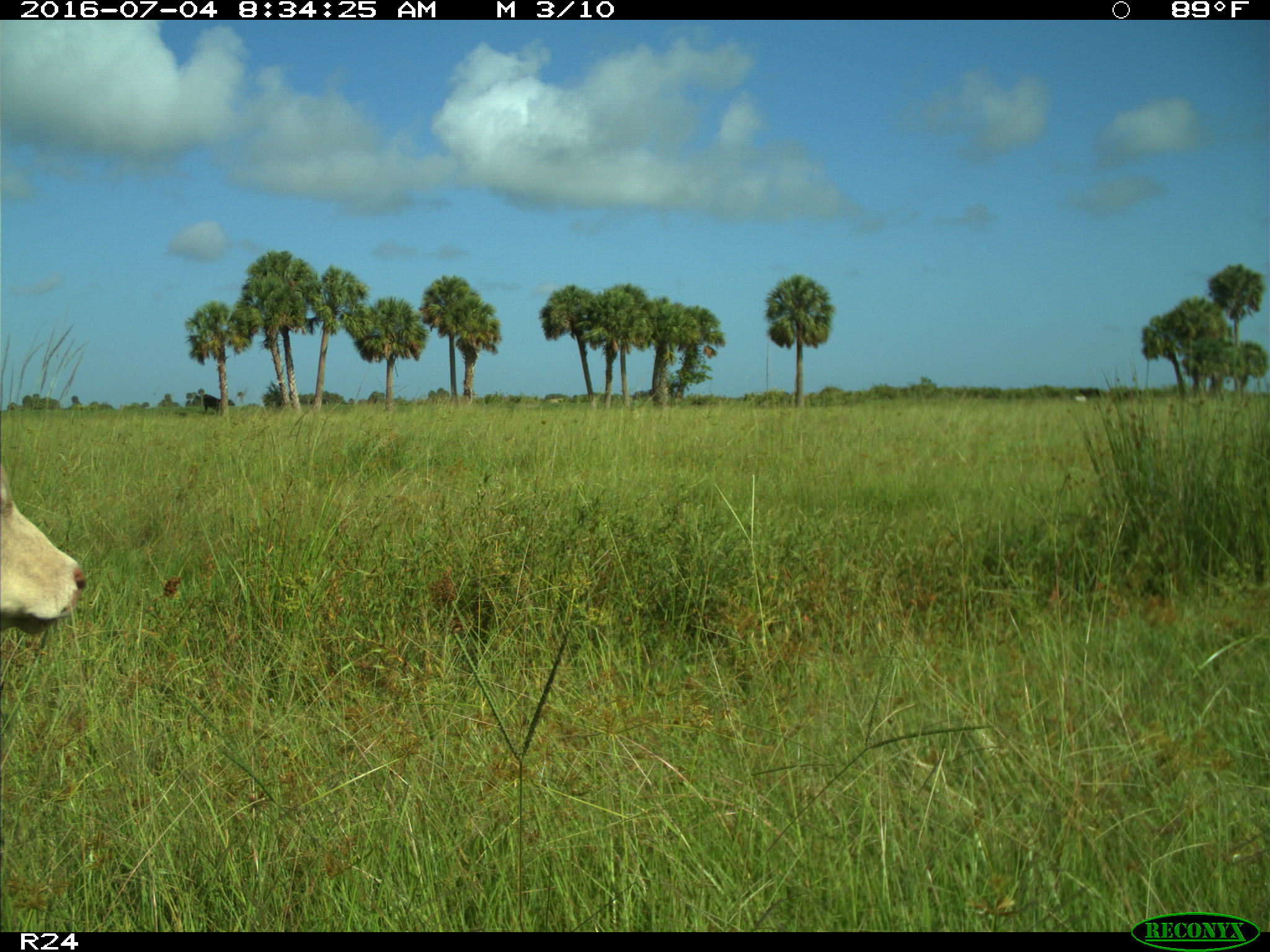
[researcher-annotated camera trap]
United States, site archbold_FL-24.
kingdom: Animalia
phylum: Chordata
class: Mammalia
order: Artiodactyla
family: Bovidae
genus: Bos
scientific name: Bos taurus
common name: domestic cow